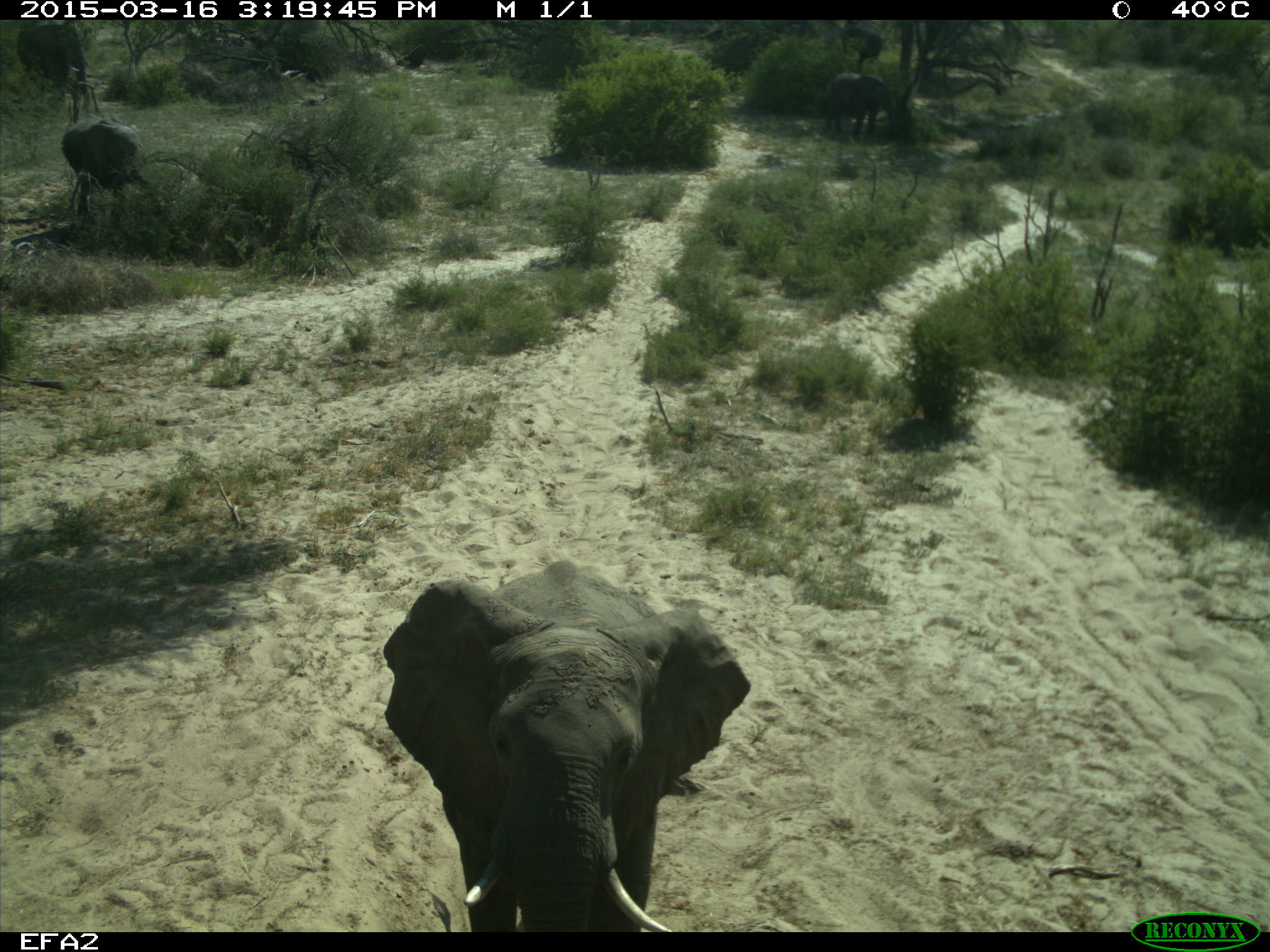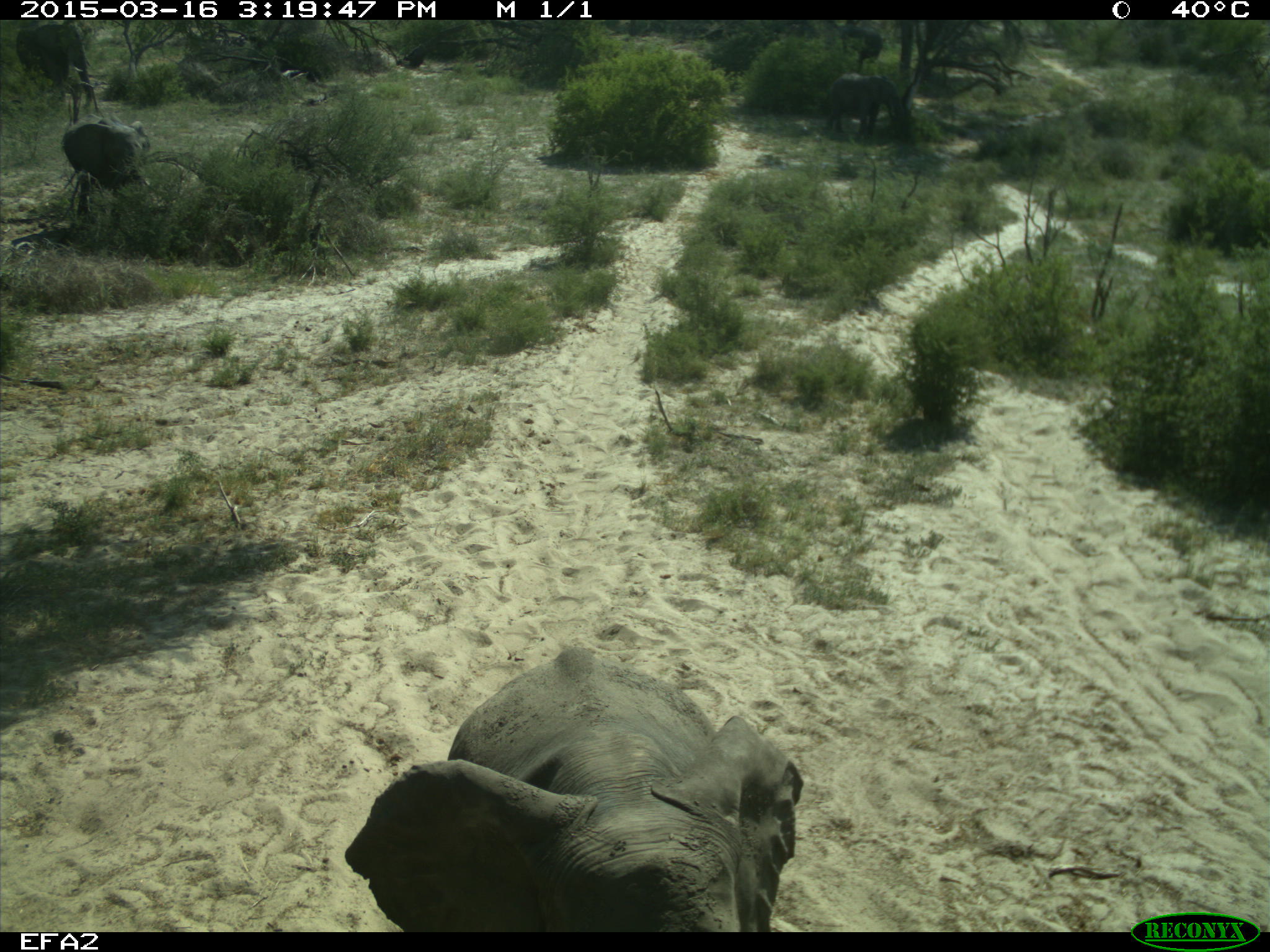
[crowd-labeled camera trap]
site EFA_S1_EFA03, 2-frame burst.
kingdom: Animalia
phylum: Chordata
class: Mammalia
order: Proboscidea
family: Elephantidae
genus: Loxodonta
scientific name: Loxodonta africana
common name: african bush elephant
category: elephant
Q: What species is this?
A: Elephant (african bush elephant) (Loxodonta africana).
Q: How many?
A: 1.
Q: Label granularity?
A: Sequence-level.